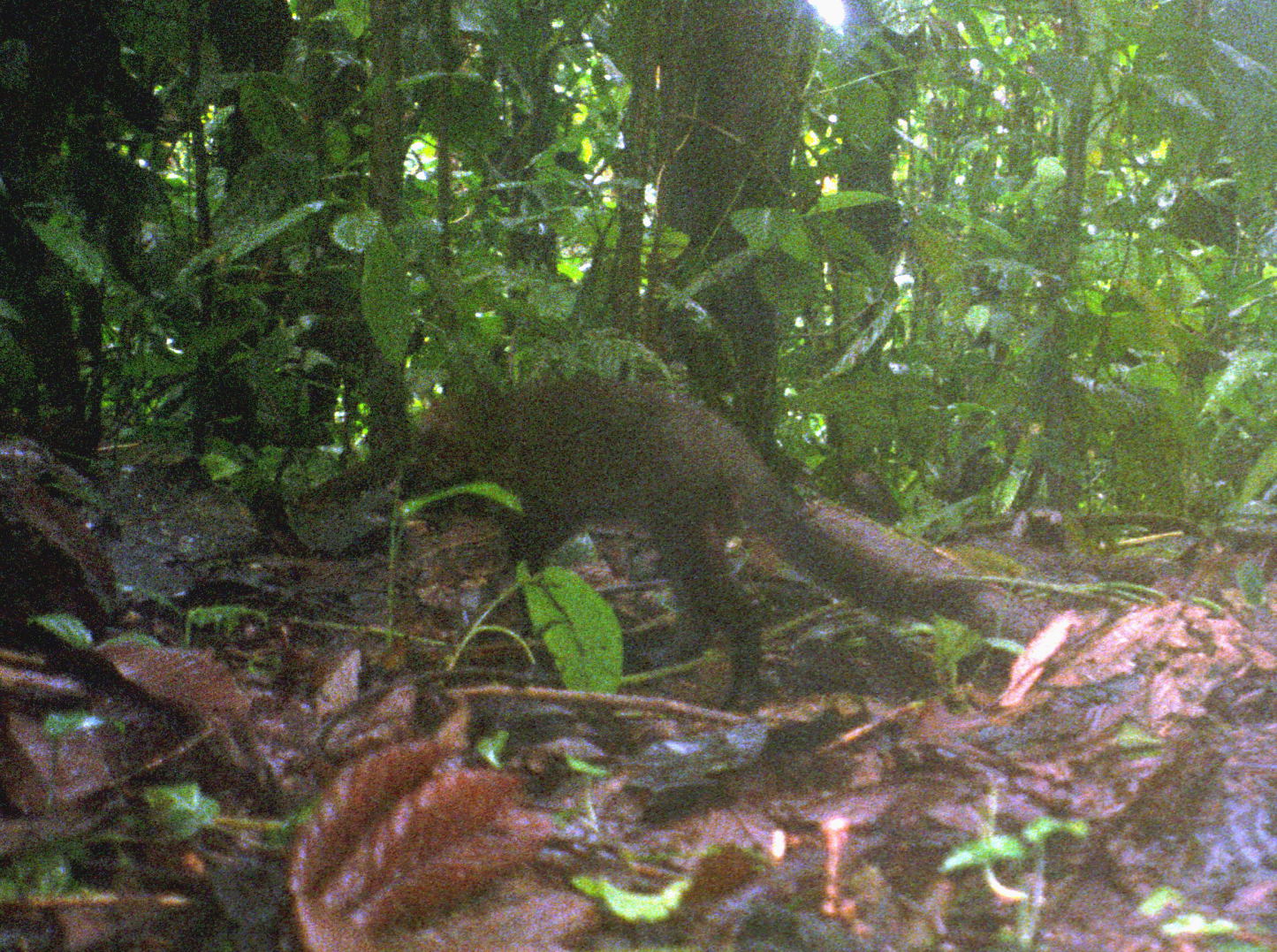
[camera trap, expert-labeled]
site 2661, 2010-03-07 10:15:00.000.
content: unidentified animal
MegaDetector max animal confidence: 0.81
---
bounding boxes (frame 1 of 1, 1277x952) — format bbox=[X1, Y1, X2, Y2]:
unknown: bbox=[276, 369, 984, 708]